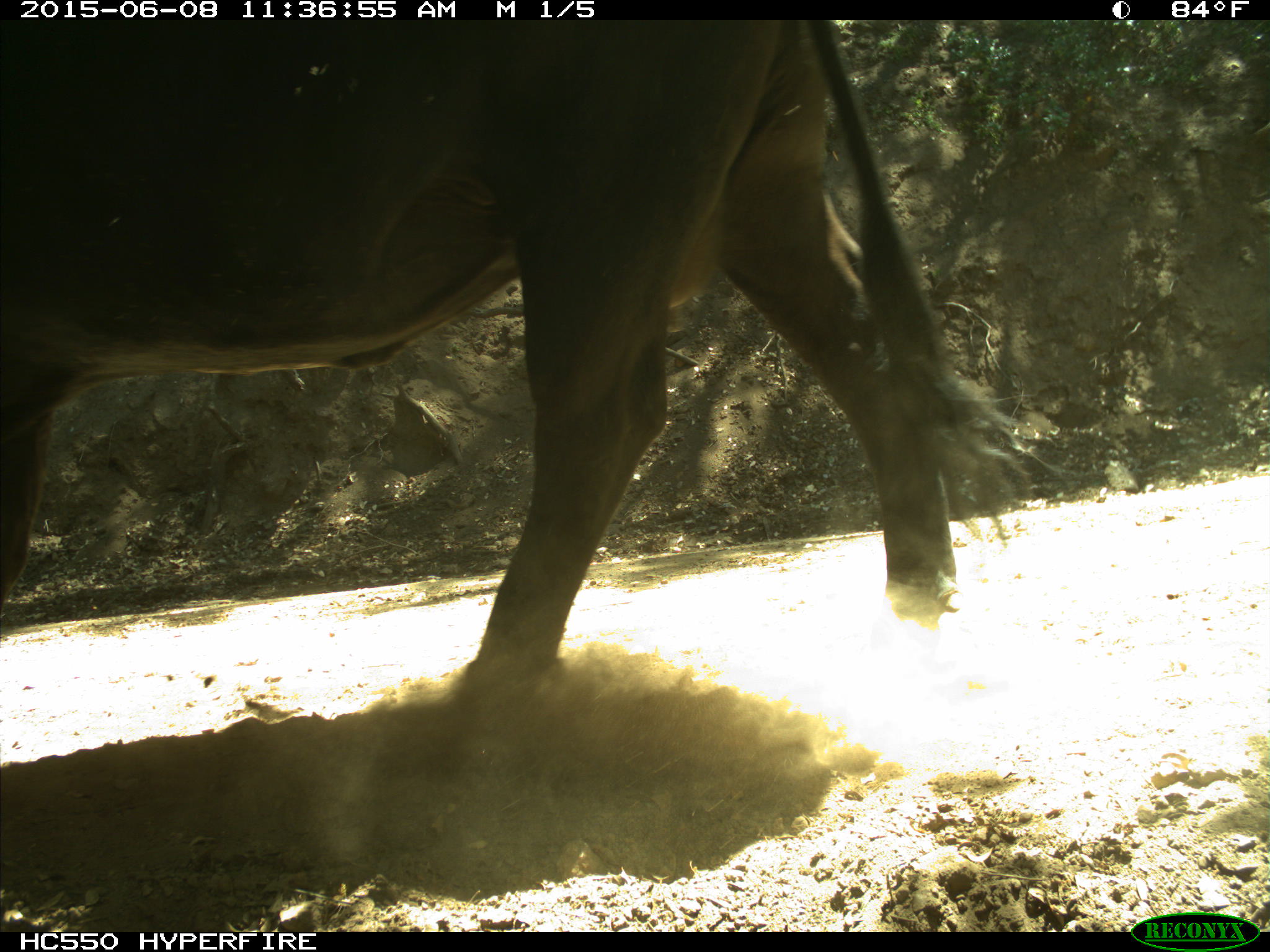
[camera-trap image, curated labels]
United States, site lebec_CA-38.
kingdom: Animalia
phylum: Chordata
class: Mammalia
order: Artiodactyla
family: Bovidae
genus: Bos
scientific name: Bos taurus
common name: domestic cow